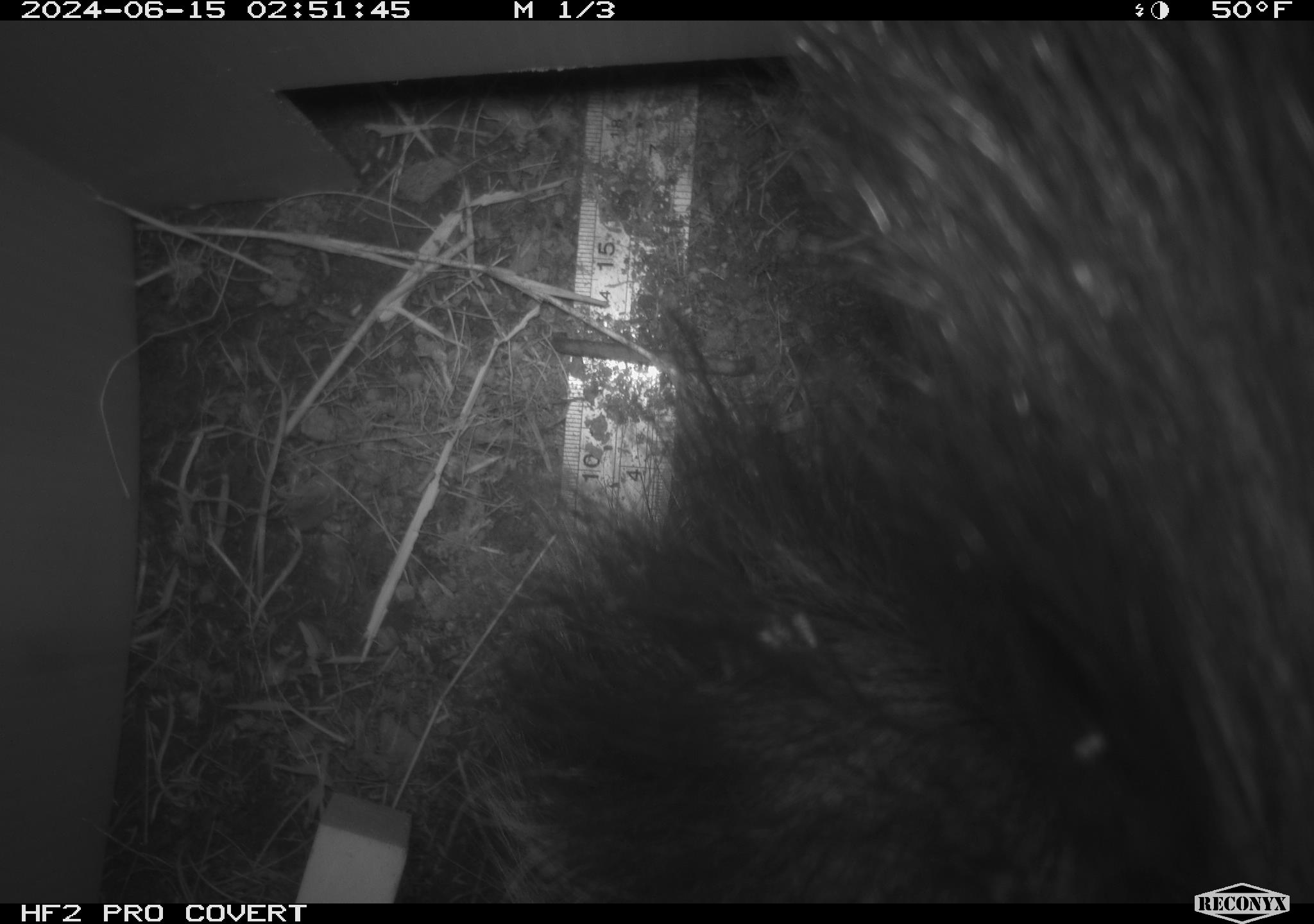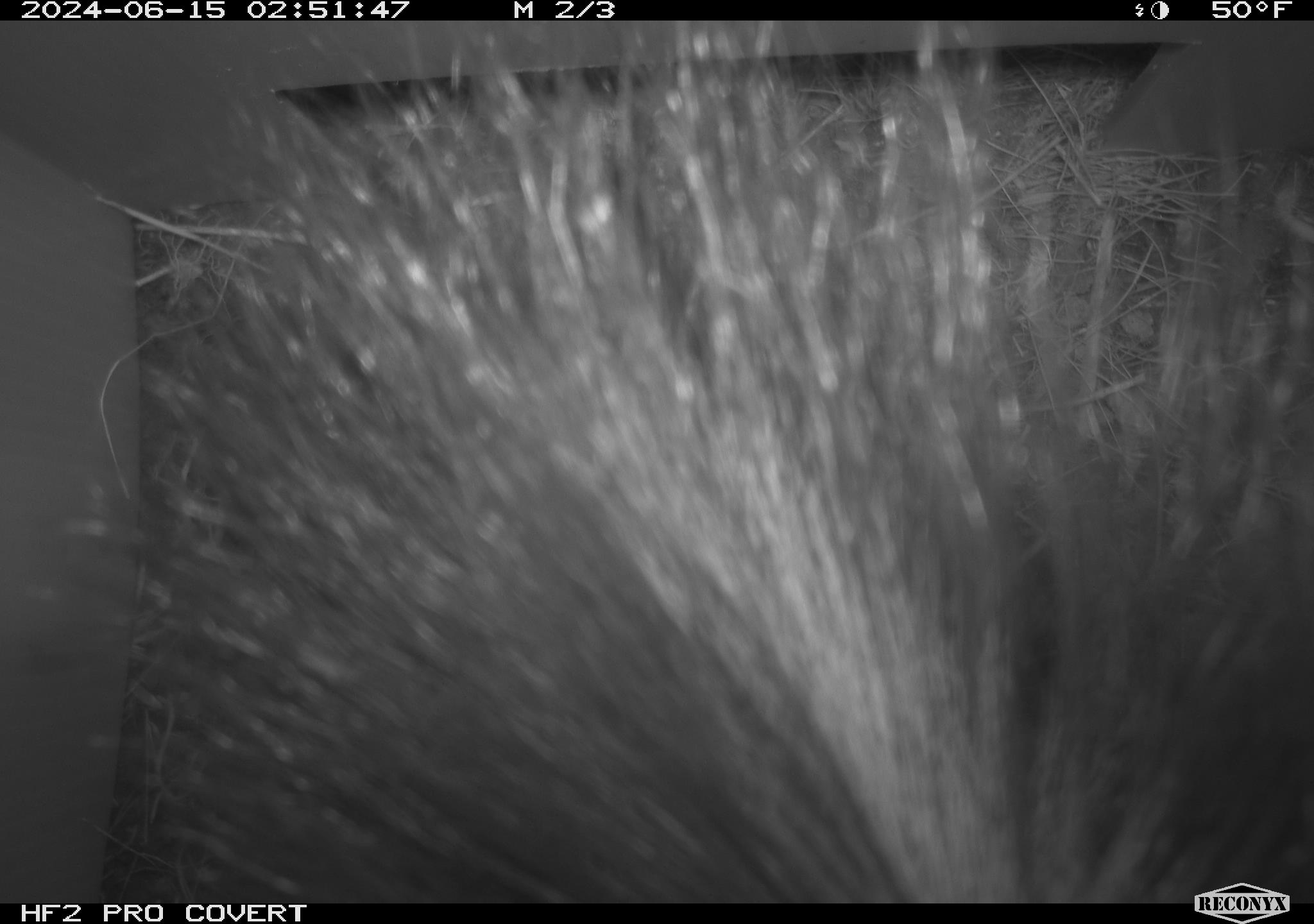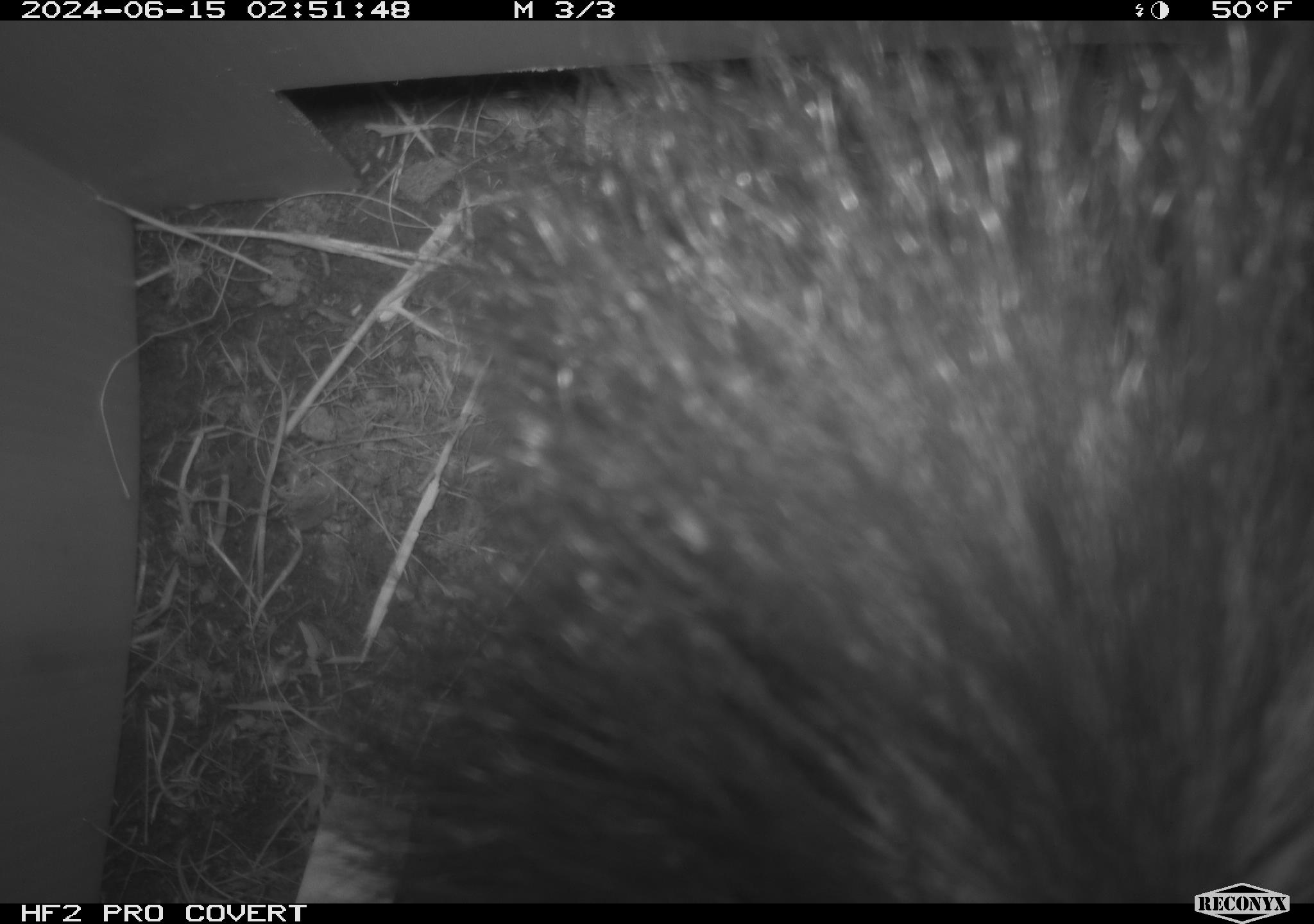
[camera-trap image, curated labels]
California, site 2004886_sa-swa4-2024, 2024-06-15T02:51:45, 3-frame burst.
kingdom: Animalia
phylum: Chordata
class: Mammalia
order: Carnivora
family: Mephitidae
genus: Mephitis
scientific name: Mephitis mephitis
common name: striped skunk